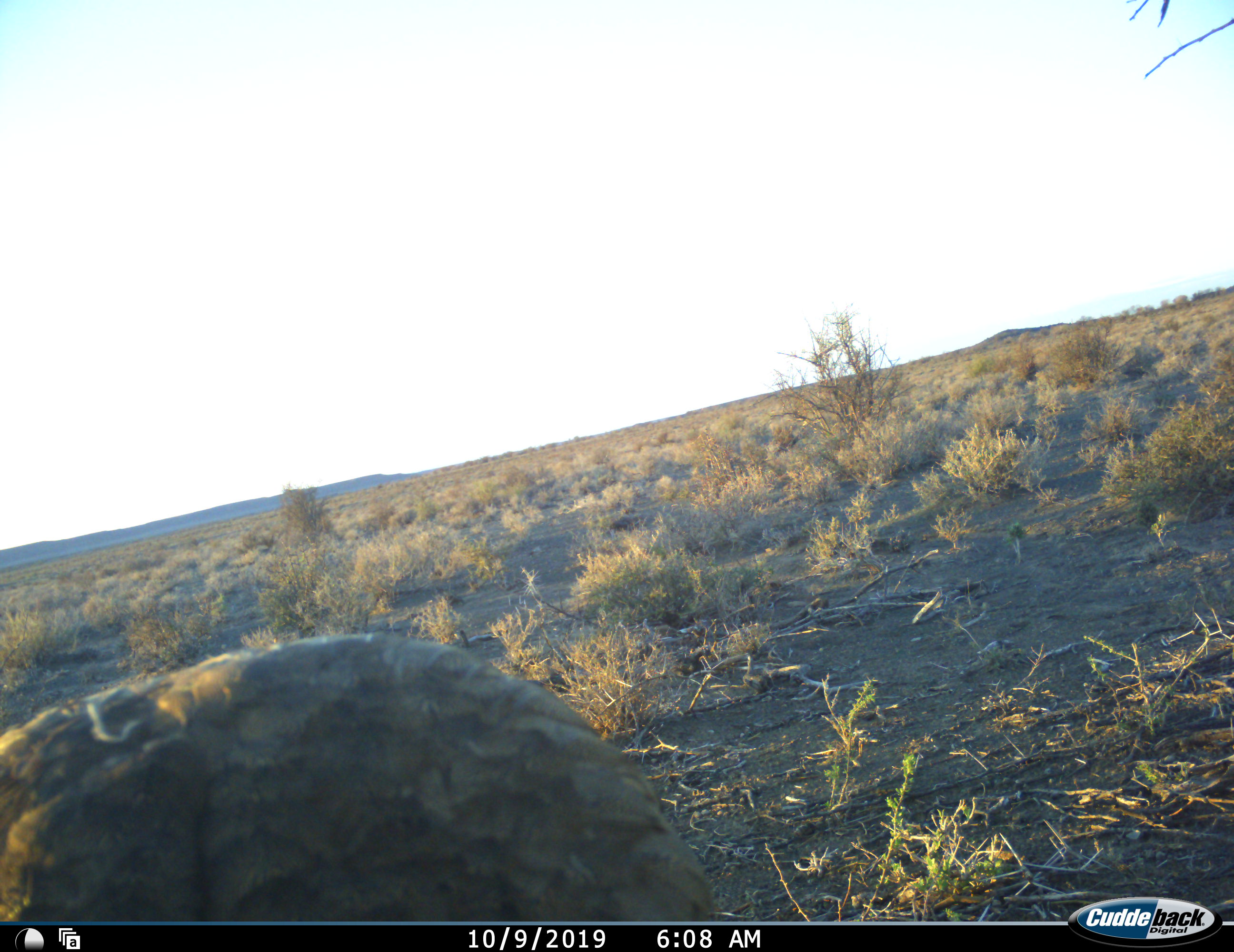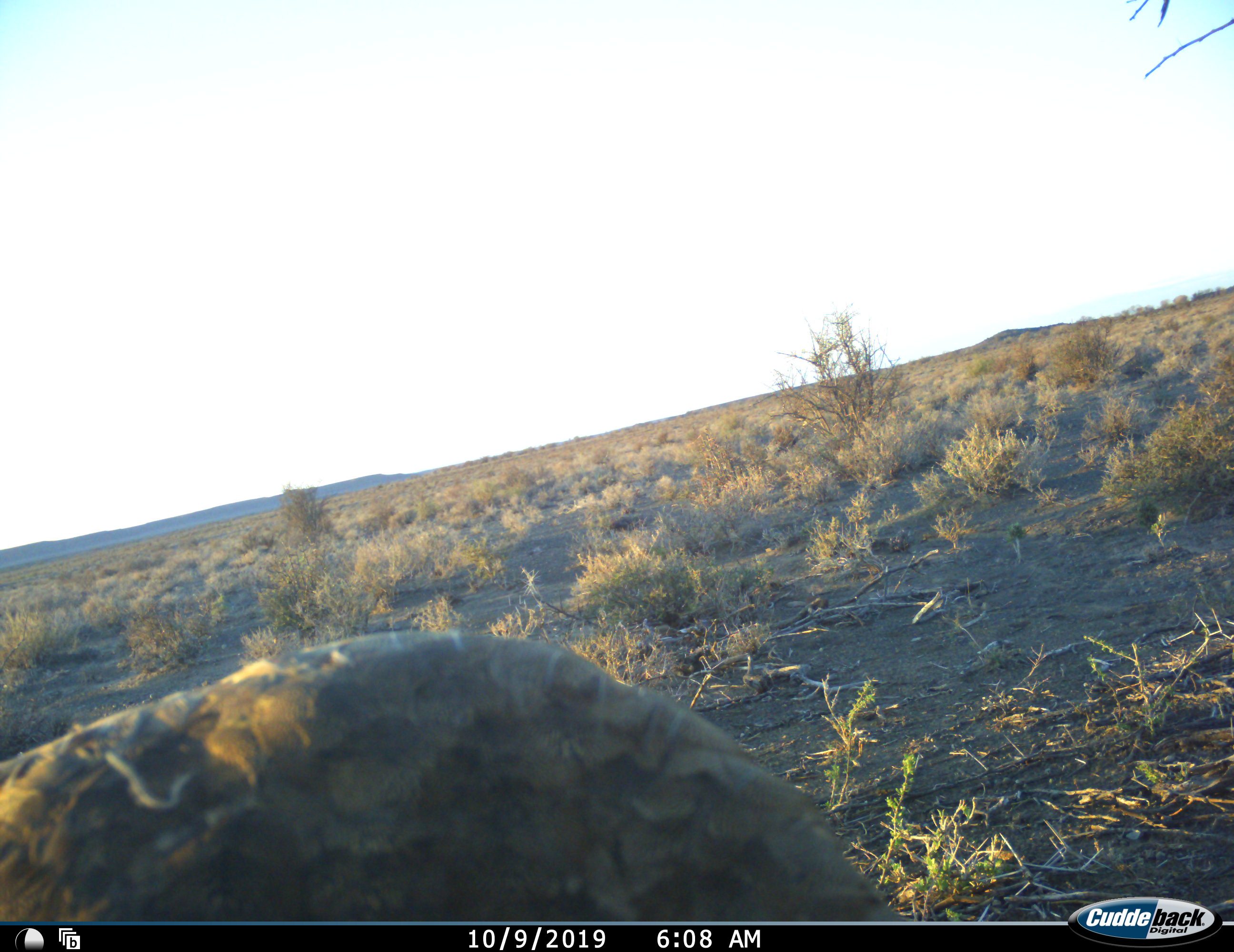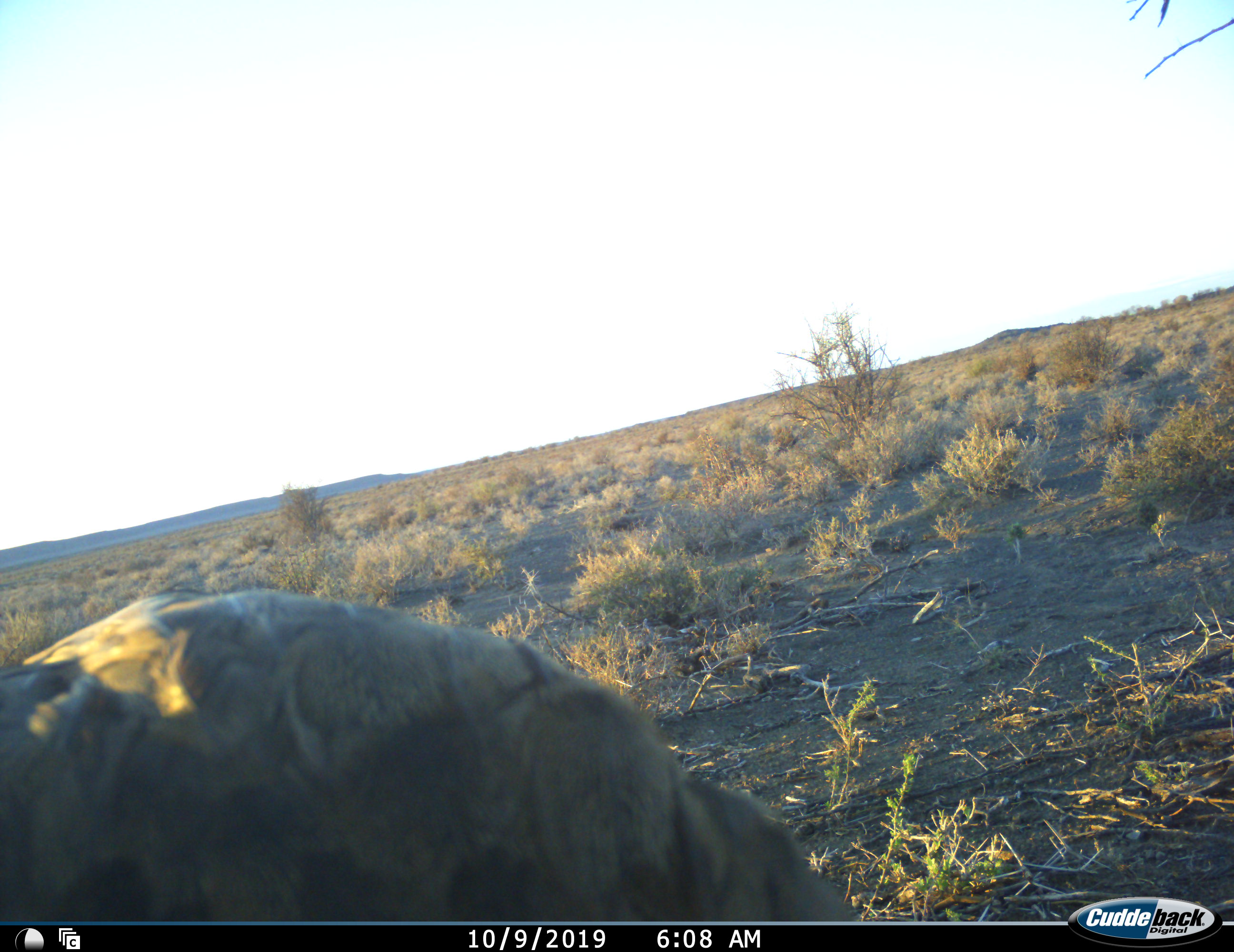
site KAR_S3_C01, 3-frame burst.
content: unidentified animal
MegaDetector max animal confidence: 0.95